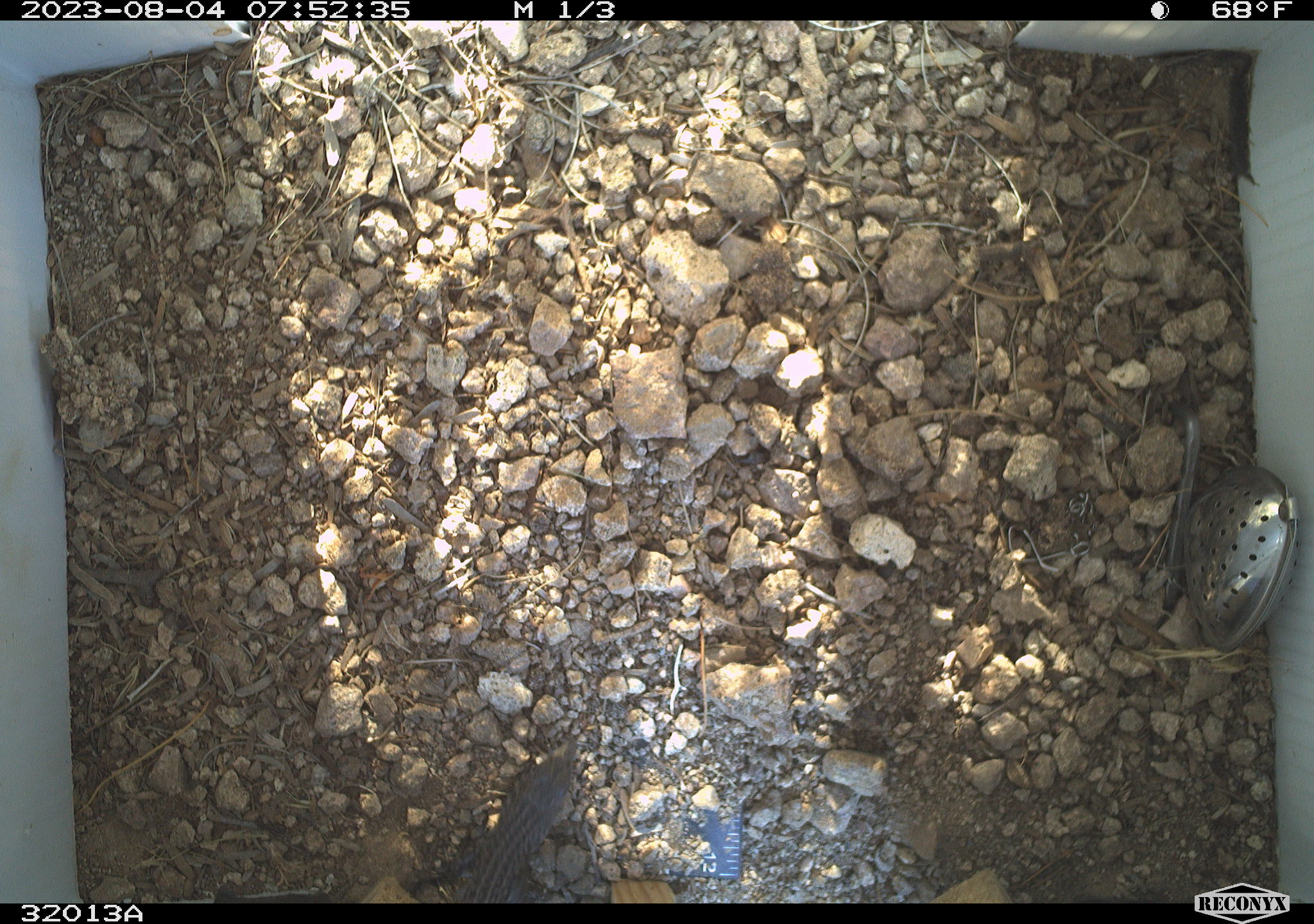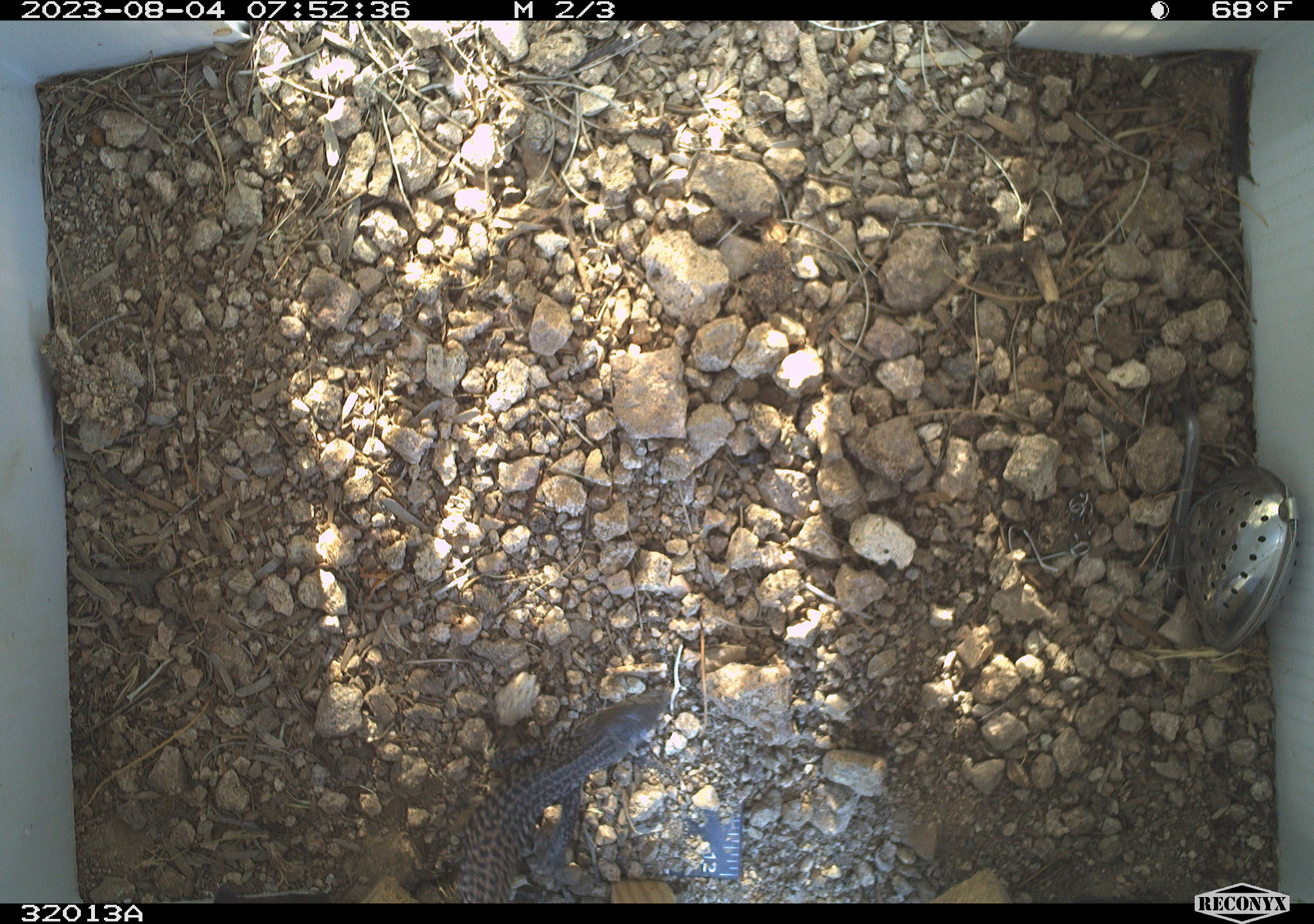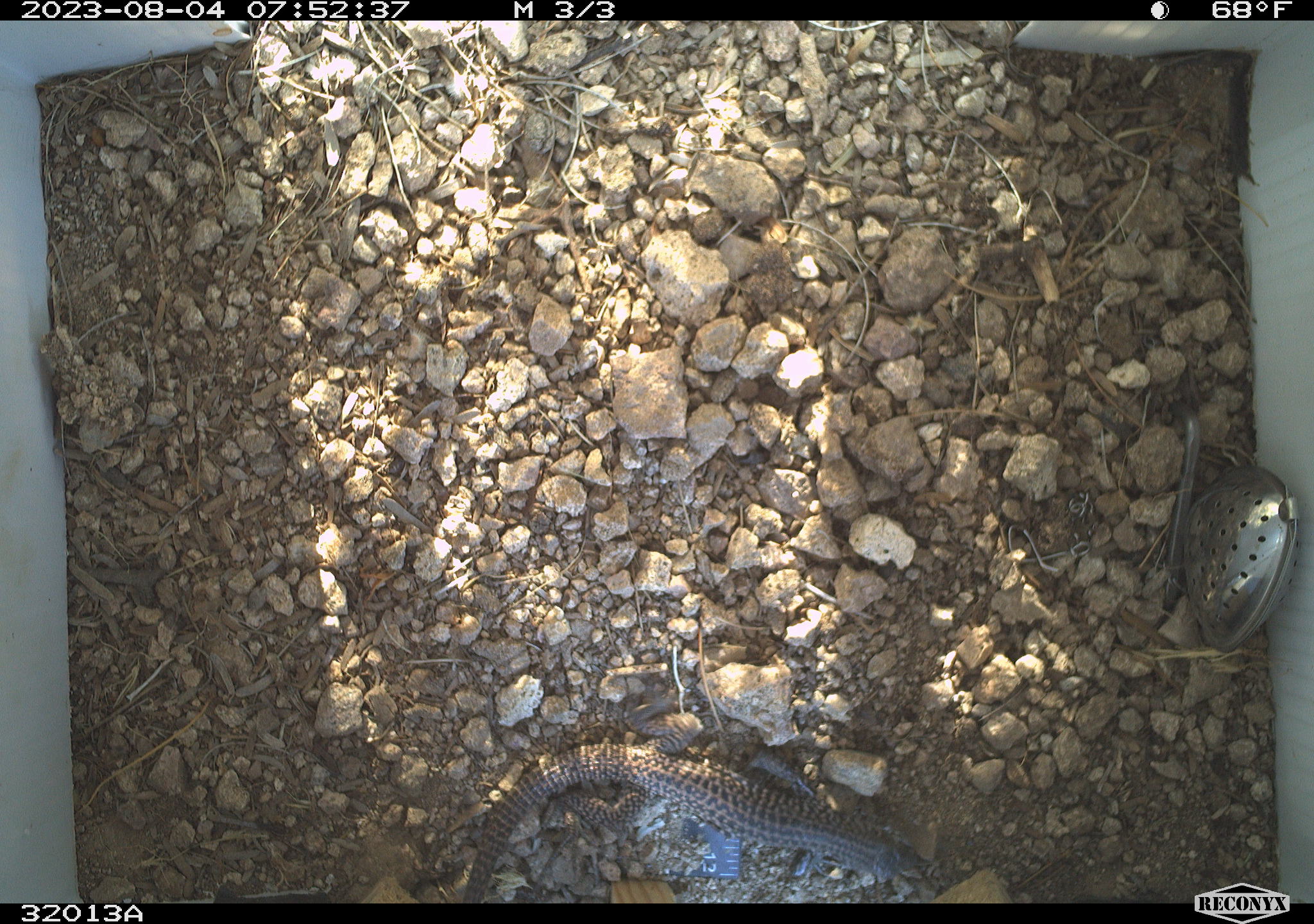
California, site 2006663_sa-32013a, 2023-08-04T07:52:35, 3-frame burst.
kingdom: Animalia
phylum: Chordata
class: Reptilia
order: Squamata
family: Teiidae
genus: Aspidoscelis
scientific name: Aspidoscelis tigris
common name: western whiptail